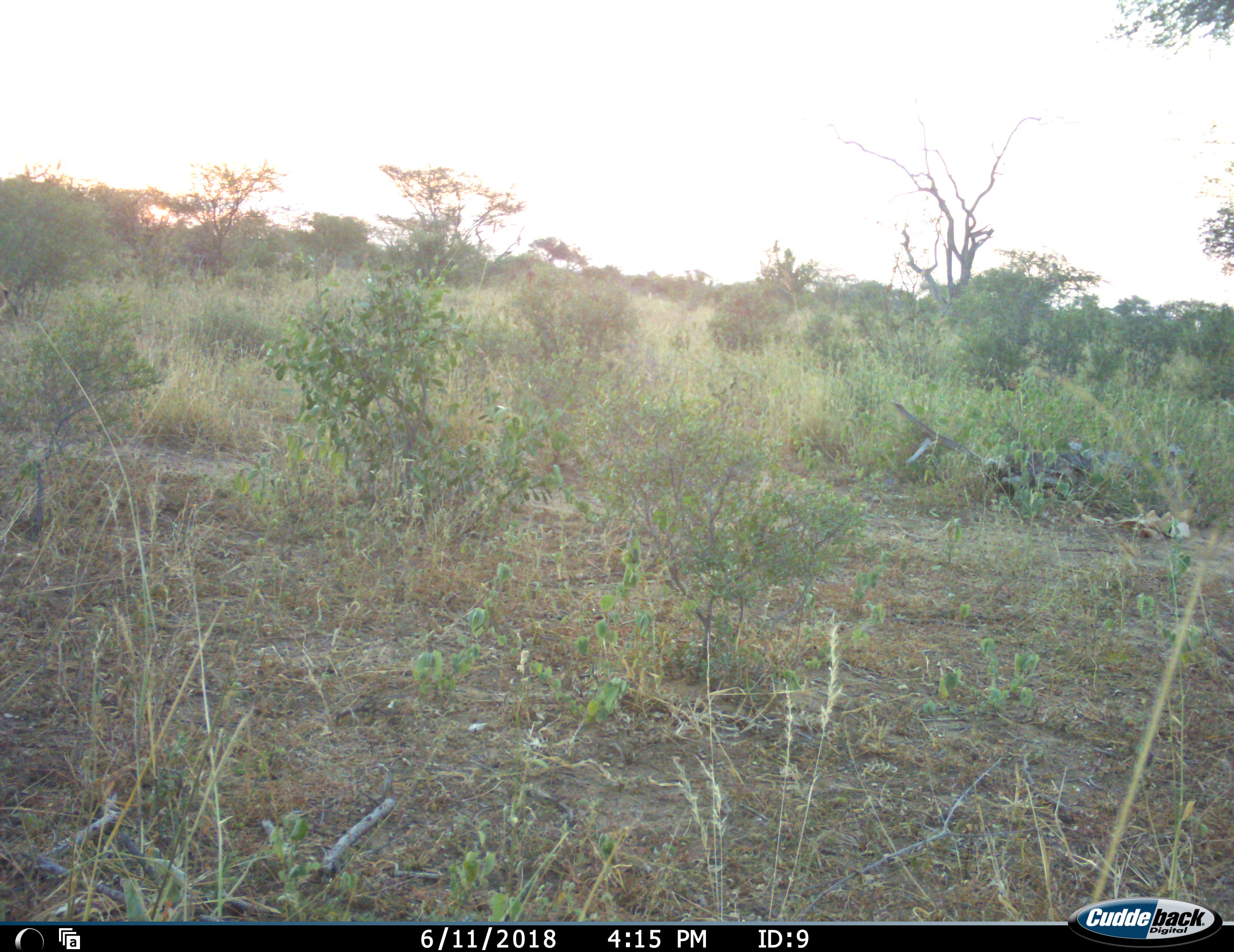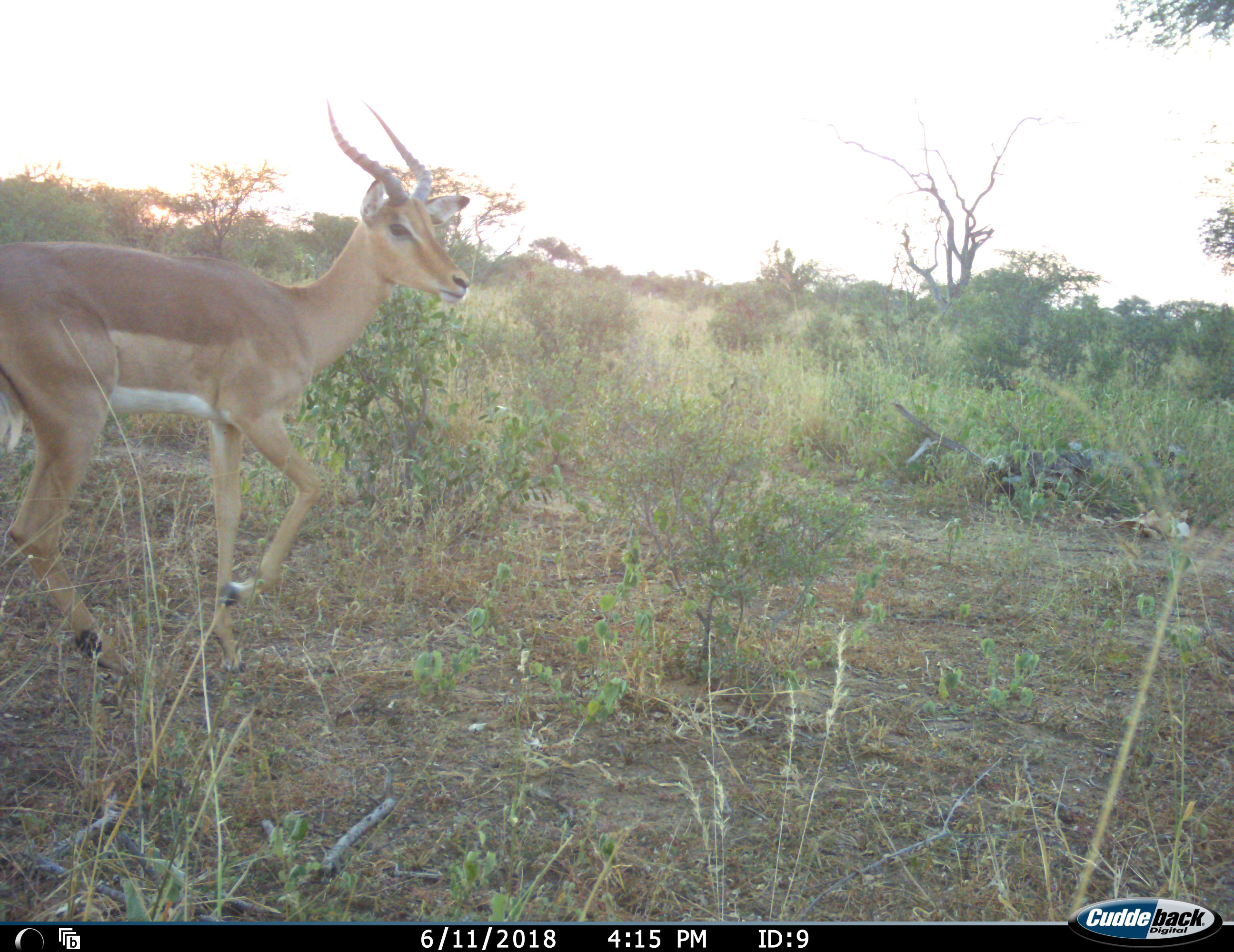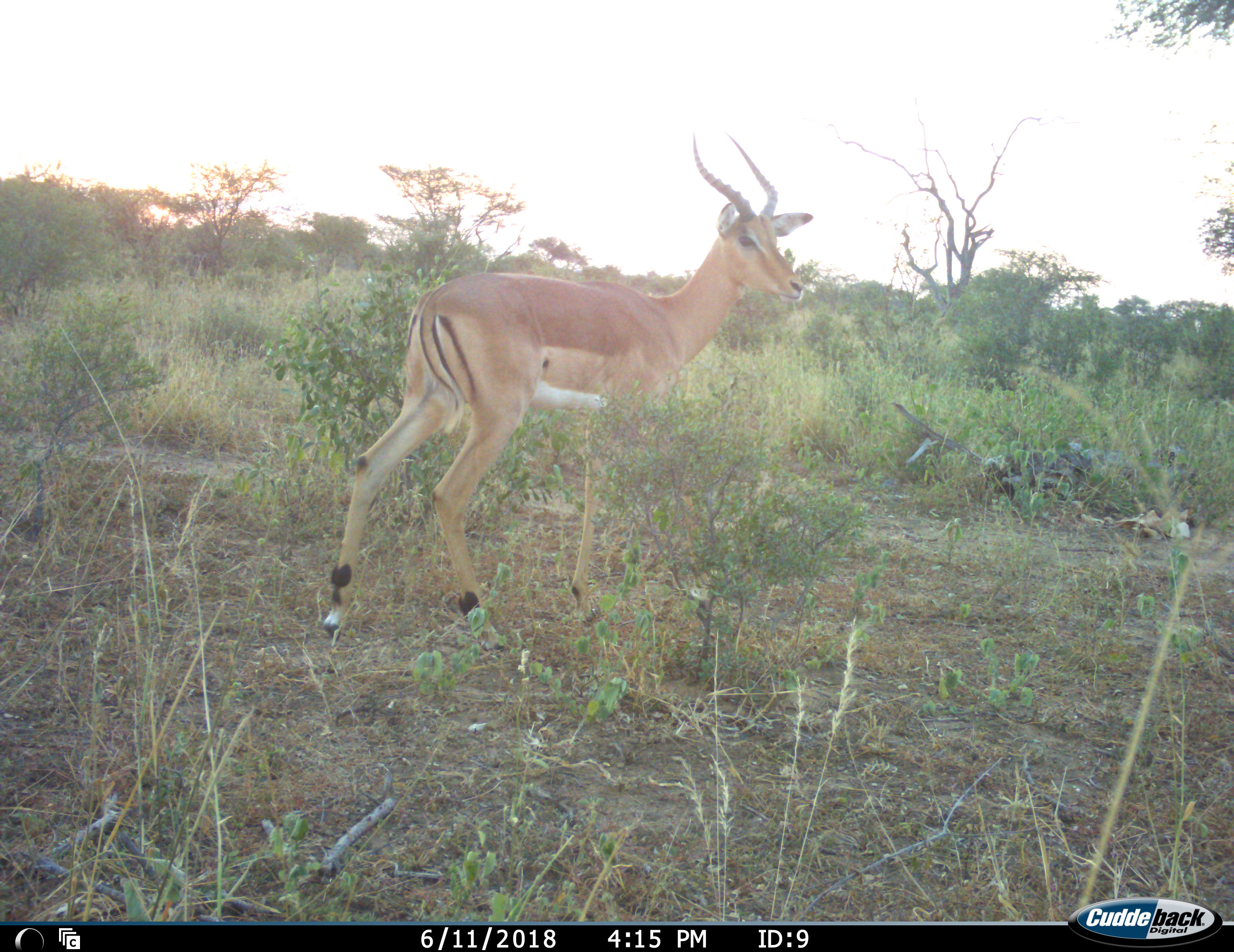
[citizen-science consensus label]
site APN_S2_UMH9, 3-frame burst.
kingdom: Animalia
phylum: Chordata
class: Mammalia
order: Artiodactyla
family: Bovidae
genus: Aepyceros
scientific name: Aepyceros melampus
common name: impala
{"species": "impala (Aepyceros melampus)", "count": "1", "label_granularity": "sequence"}